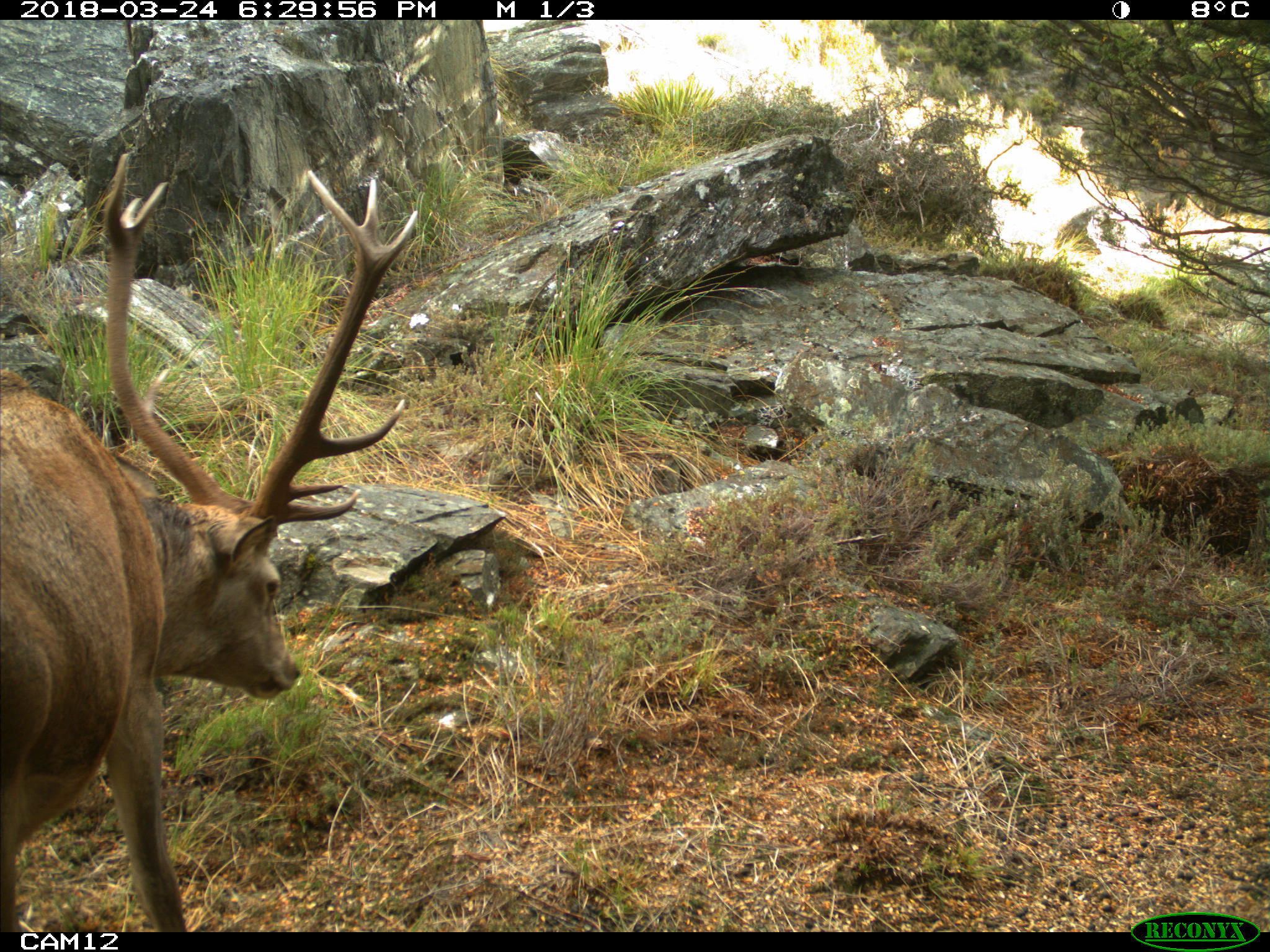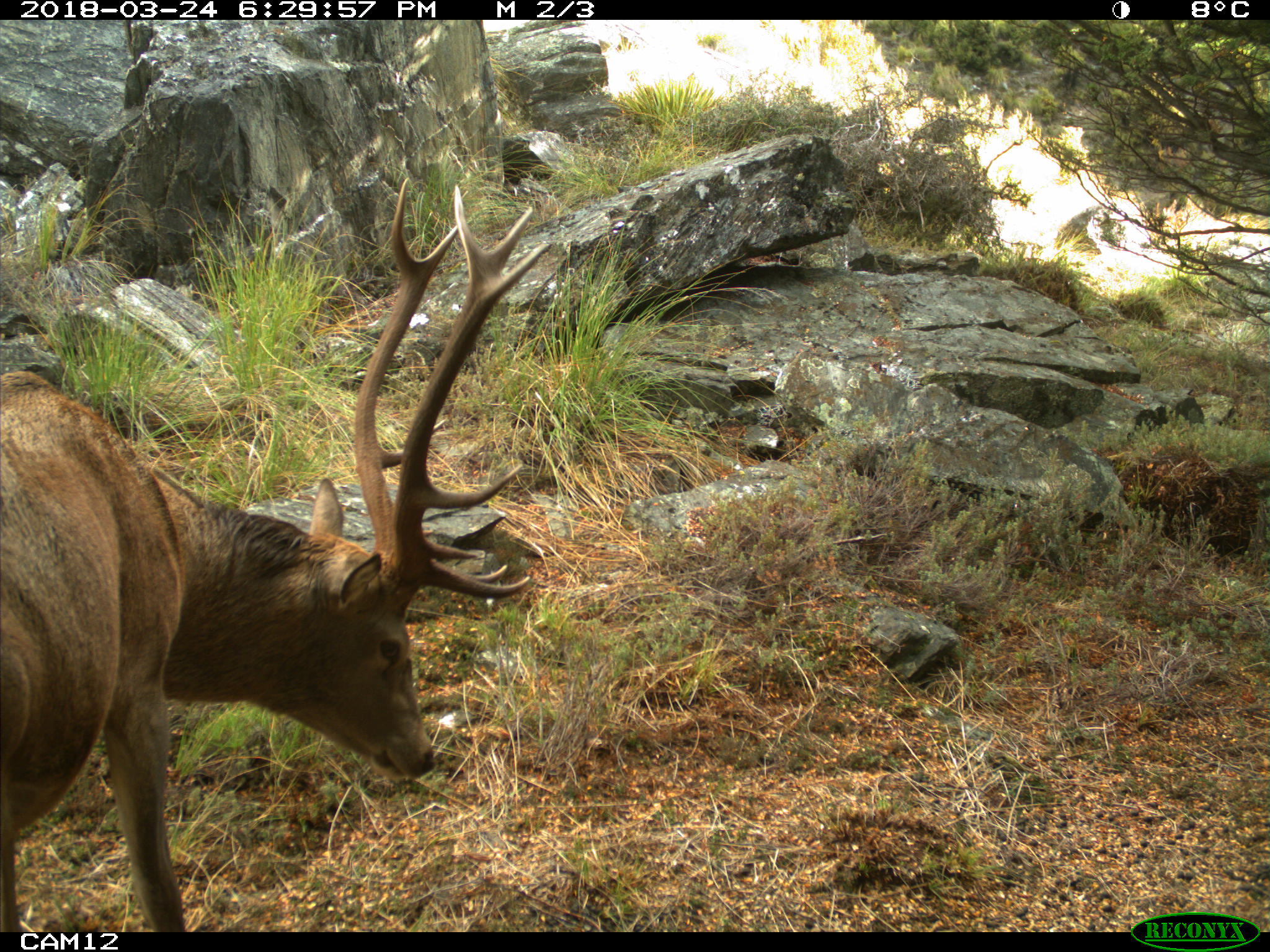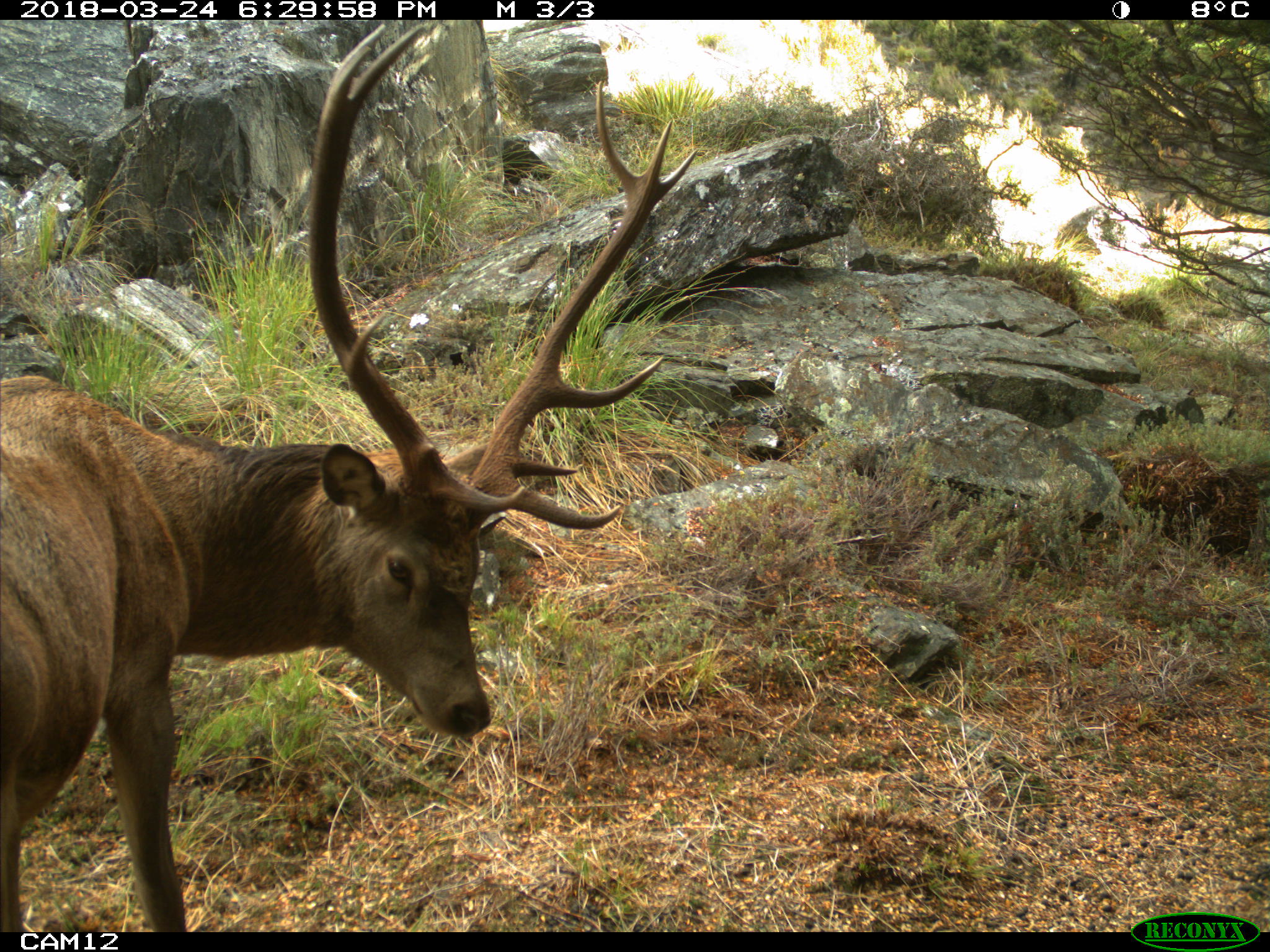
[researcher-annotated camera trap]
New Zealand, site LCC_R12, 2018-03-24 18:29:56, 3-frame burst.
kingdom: Animalia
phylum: Chordata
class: Mammalia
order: Artiodactyla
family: Cervidae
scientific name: Cervidae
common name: deer